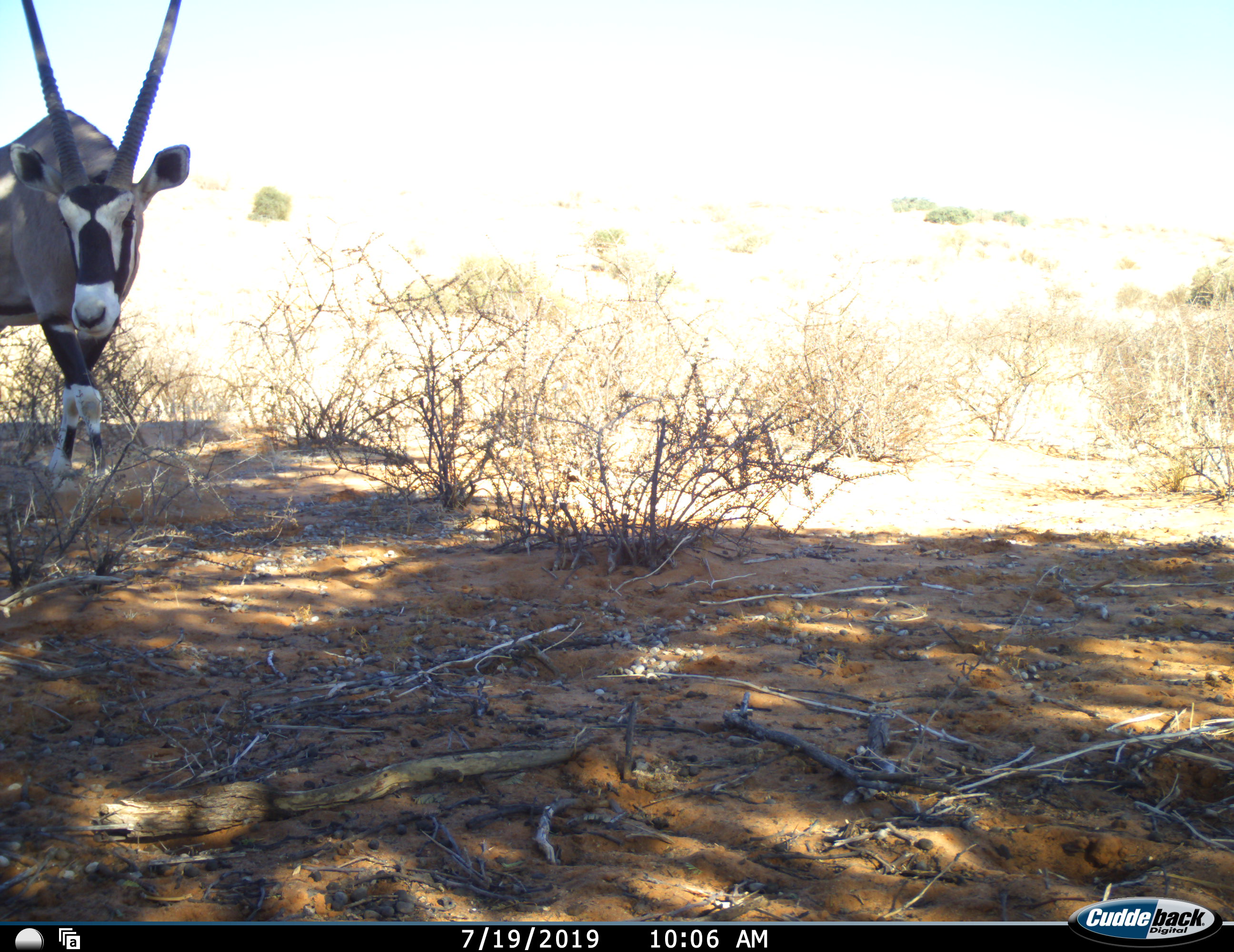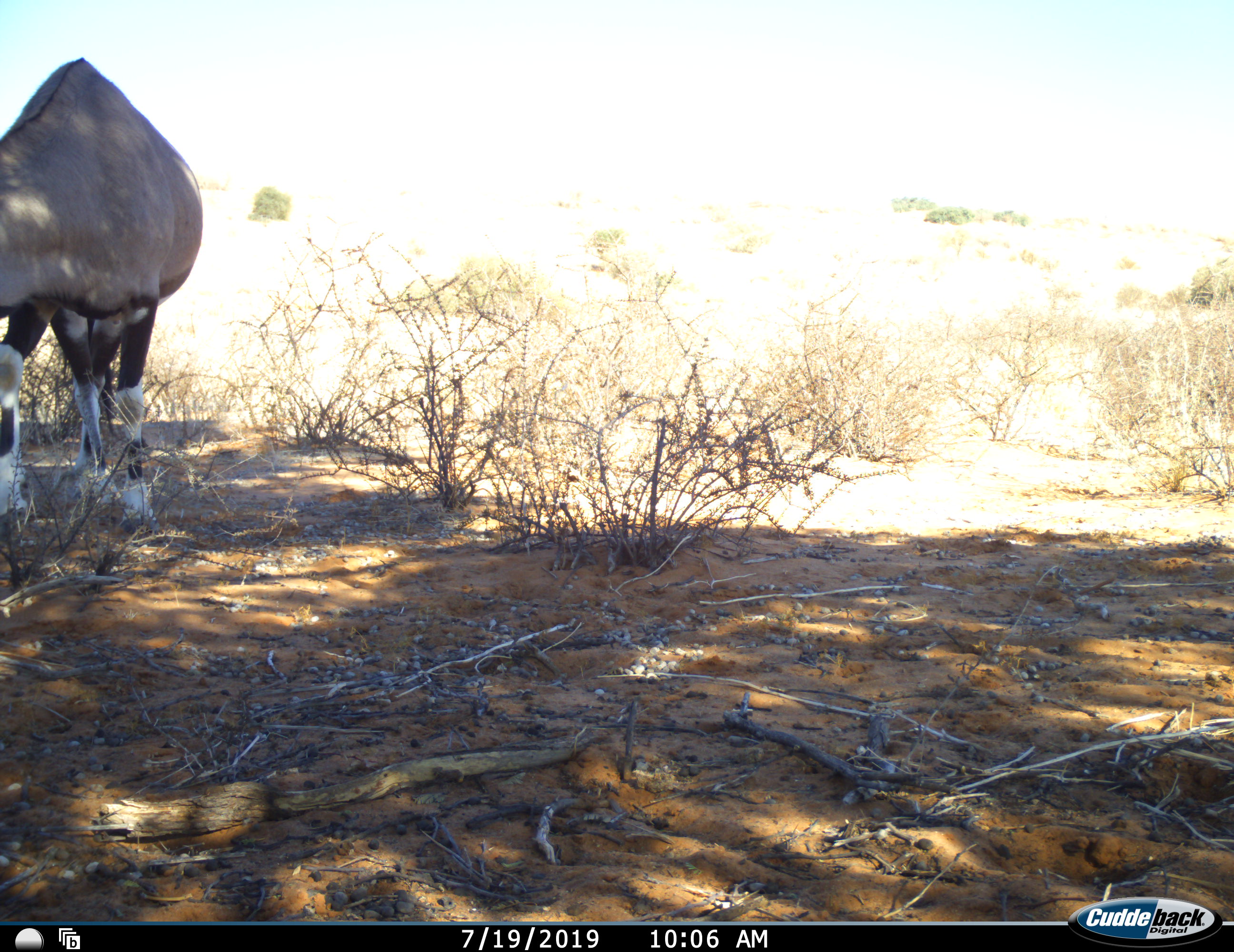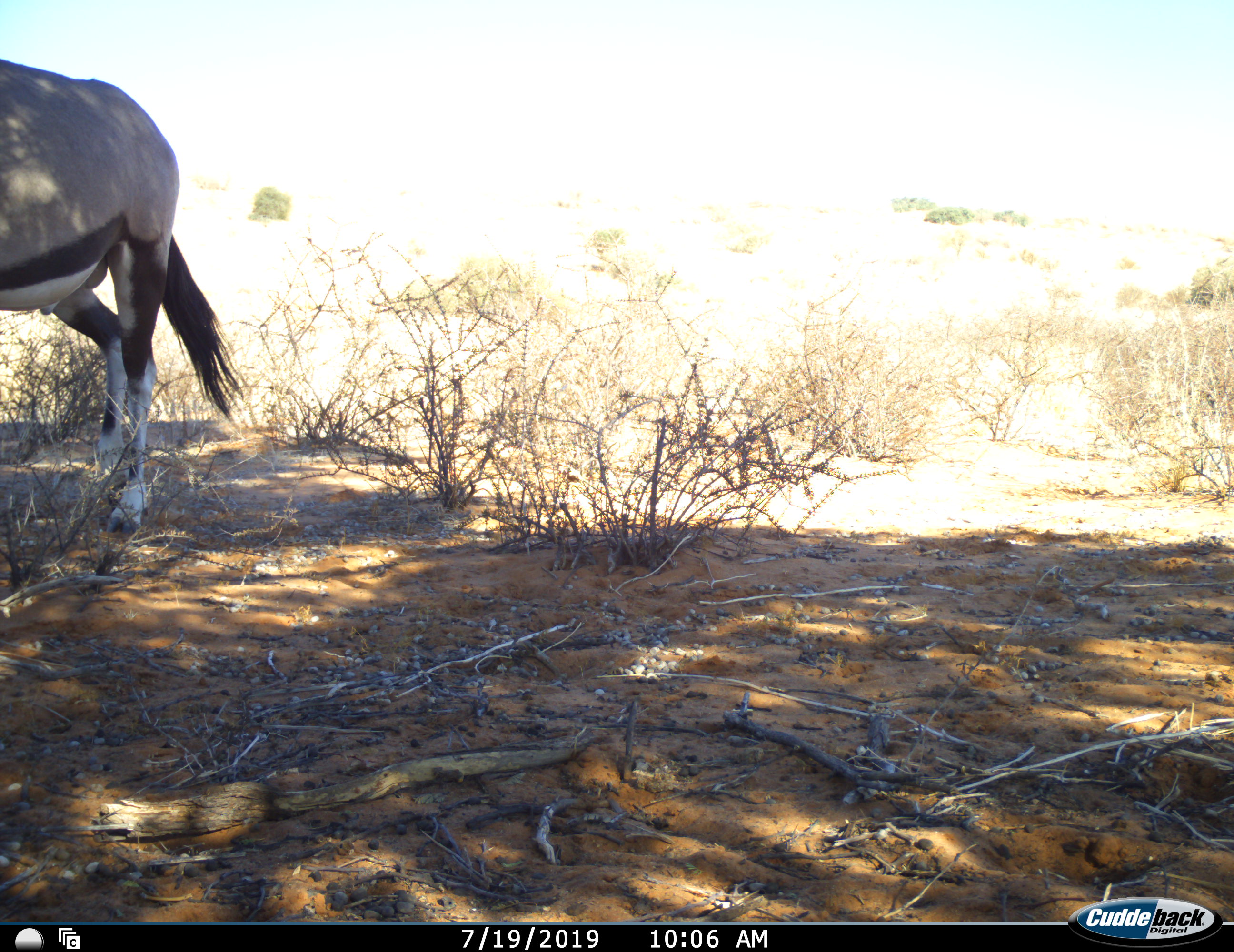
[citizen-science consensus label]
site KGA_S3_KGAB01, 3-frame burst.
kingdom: Animalia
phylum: Chordata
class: Mammalia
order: Artiodactyla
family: Bovidae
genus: Oryx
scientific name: Oryx gazella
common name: gemsbok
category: oryx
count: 1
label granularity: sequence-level